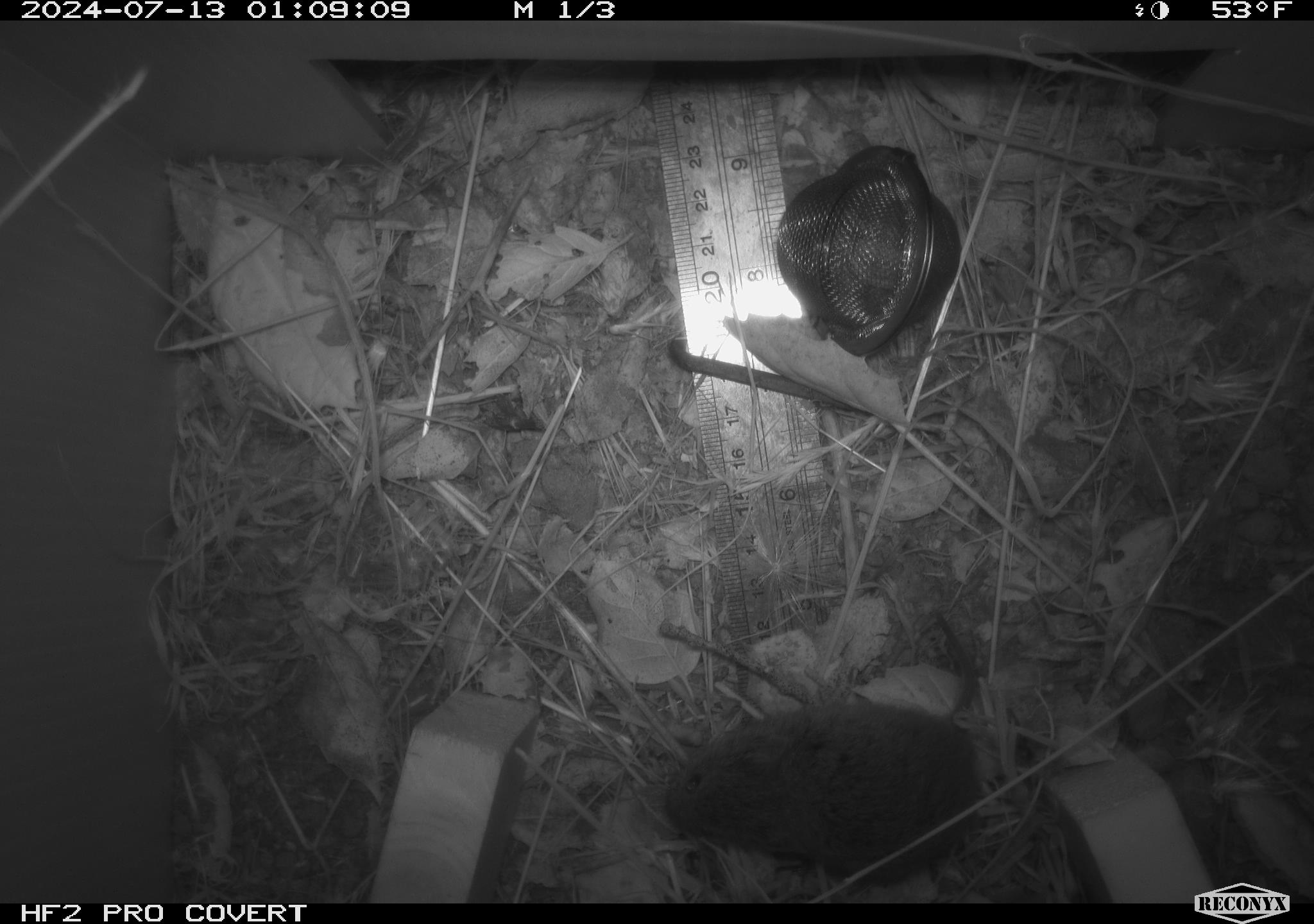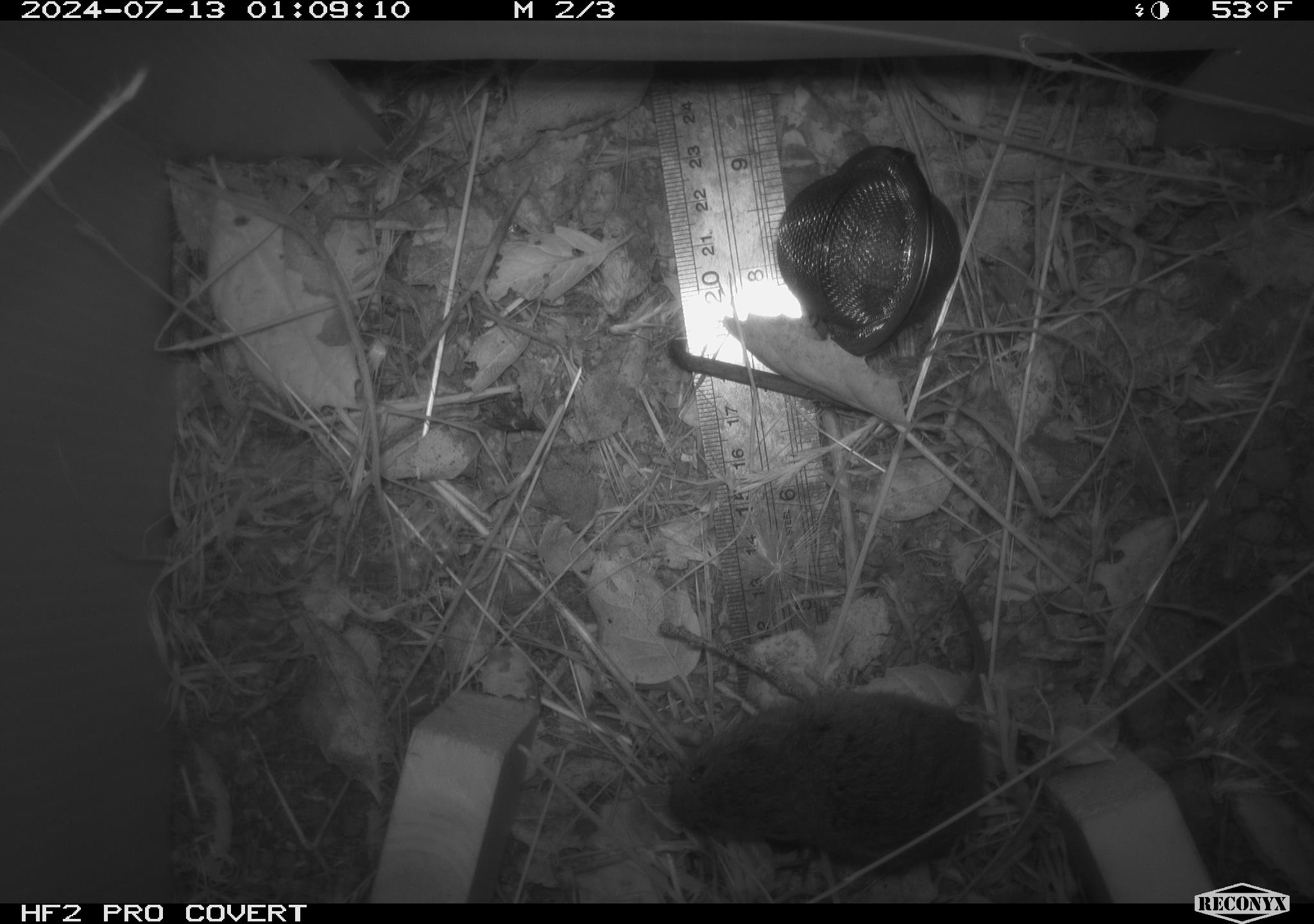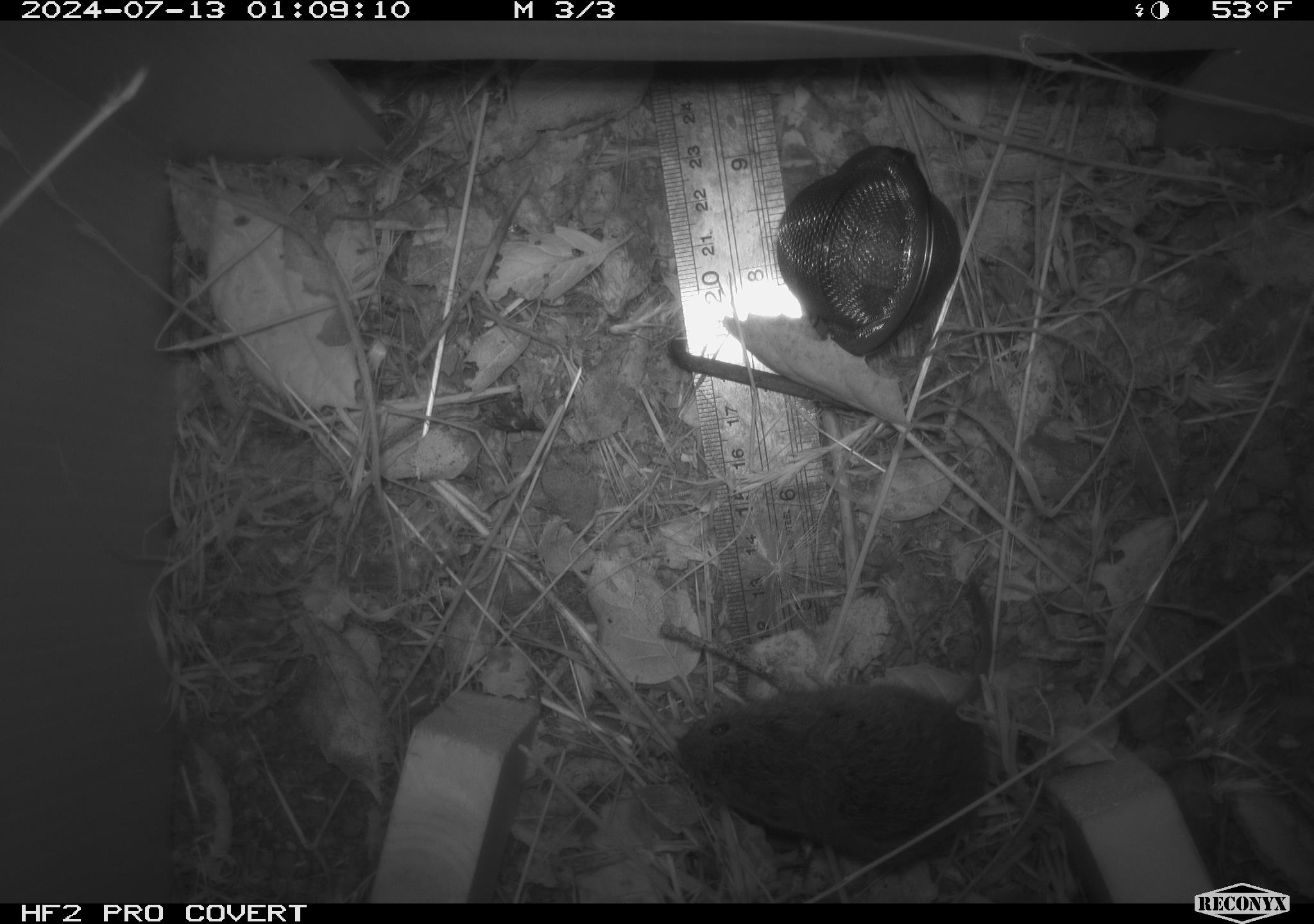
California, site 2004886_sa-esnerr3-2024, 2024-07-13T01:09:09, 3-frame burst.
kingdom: Animalia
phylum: Chordata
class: Mammalia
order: Rodentia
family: Cricetidae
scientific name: Cricetidae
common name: hamsters, voles, lemmings, and allies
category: cricetidae family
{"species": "cricetidae family (hamsters, voles, lemmings, and allies) (Cricetidae)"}